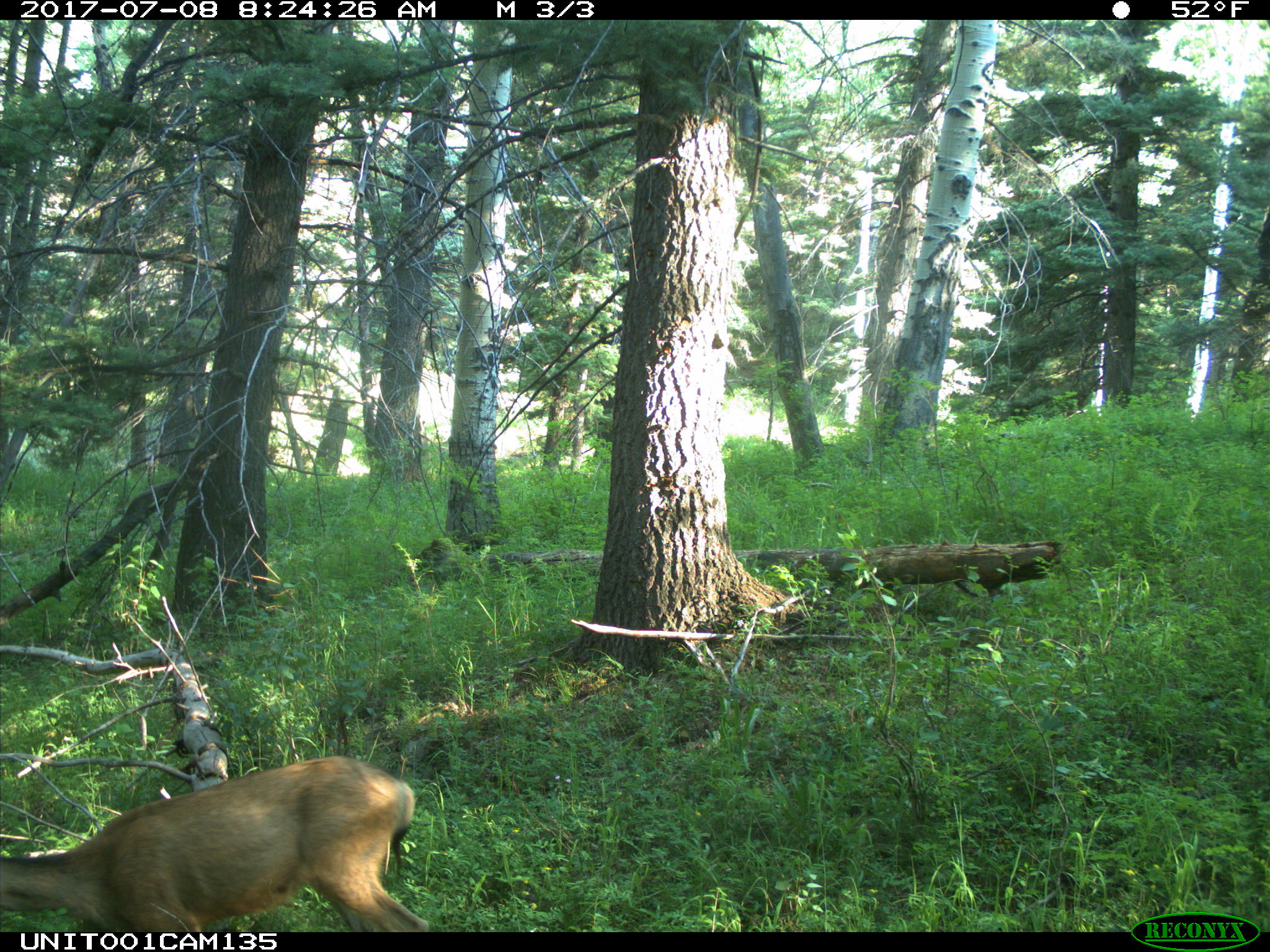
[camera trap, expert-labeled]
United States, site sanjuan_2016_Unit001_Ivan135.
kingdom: Animalia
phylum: Chordata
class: Mammalia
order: Artiodactyla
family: Cervidae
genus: Odocoileus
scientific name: Odocoileus hemionus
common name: mule deer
Odocoileus hemionus (mule deer).